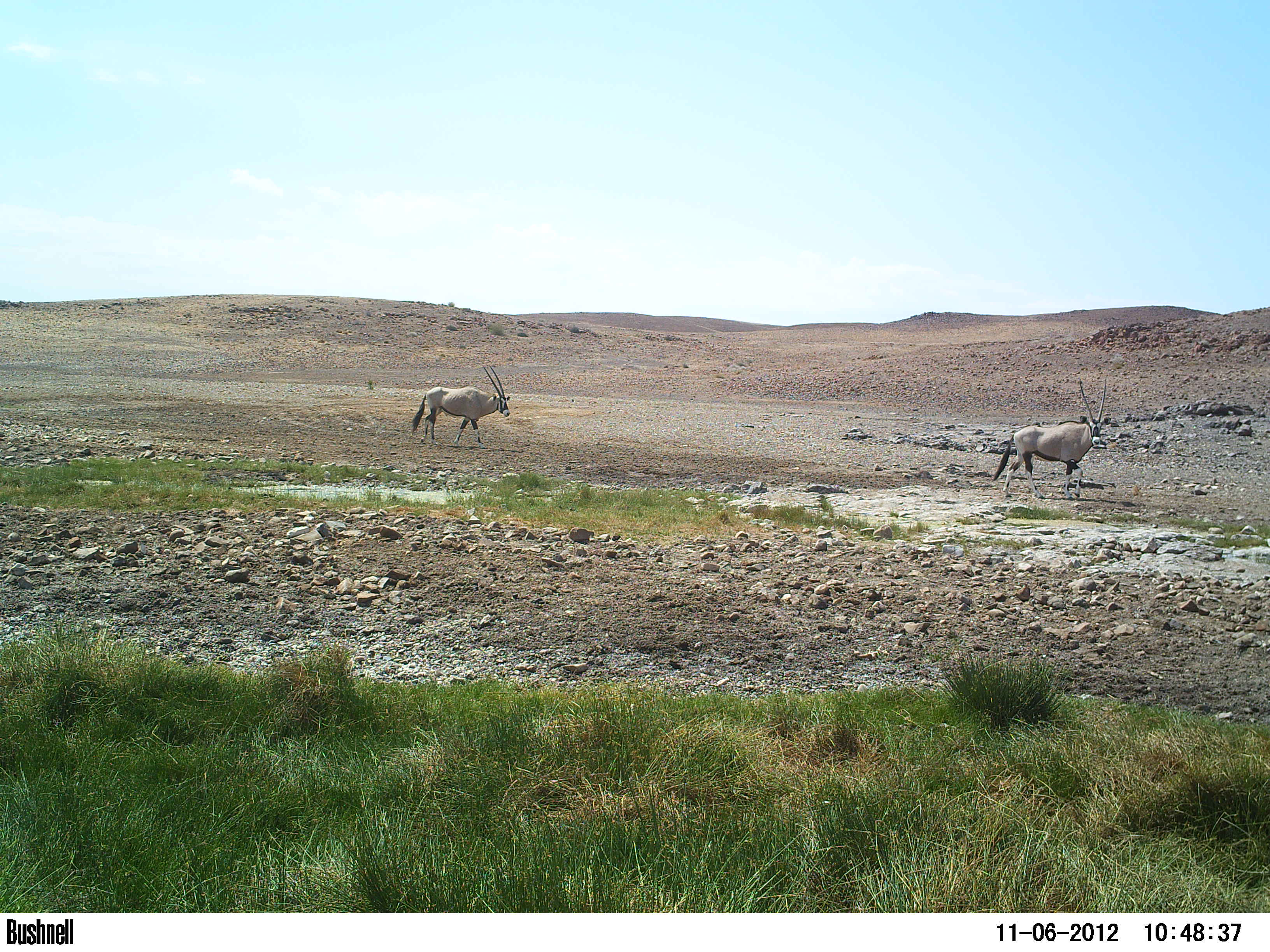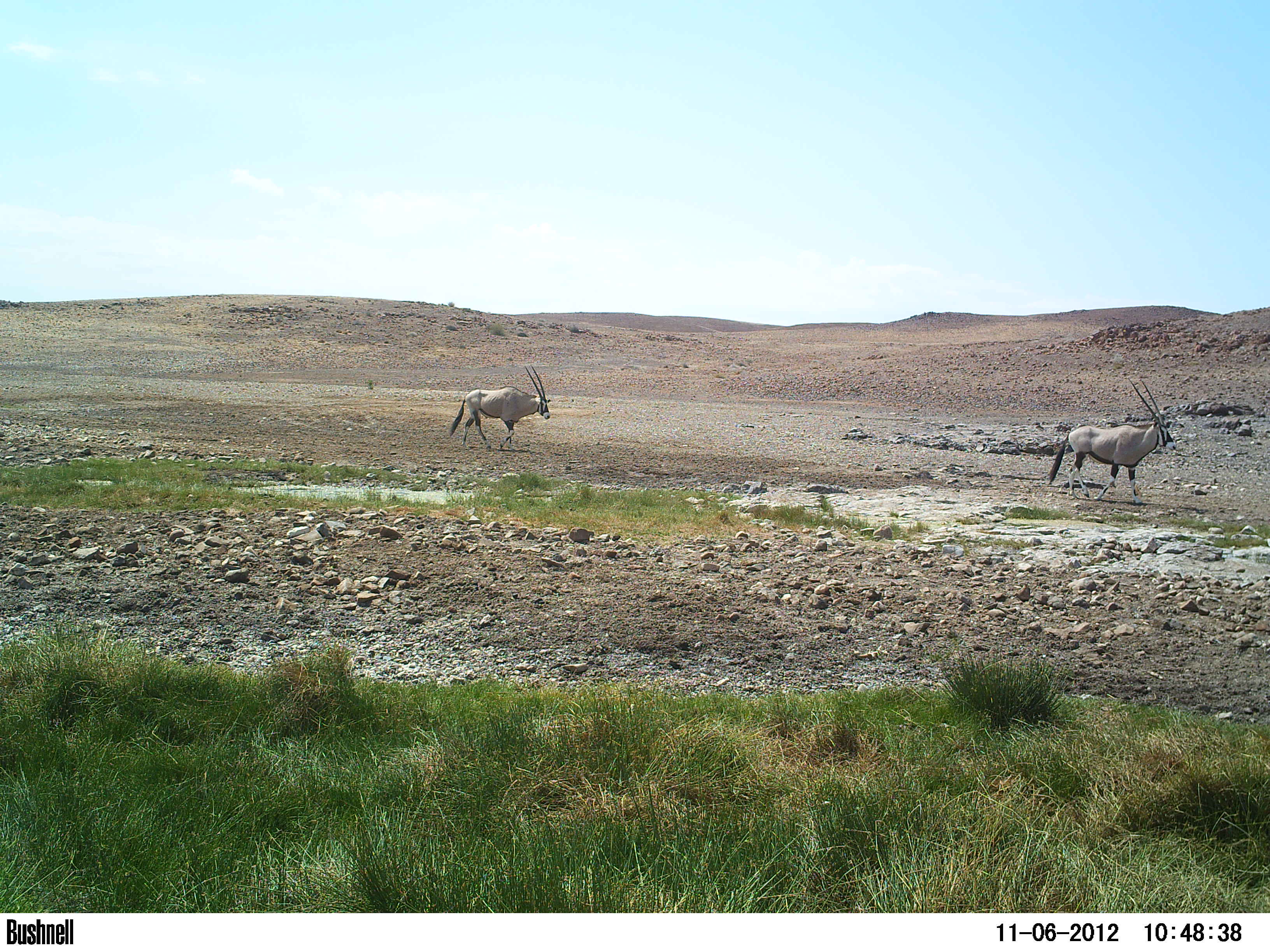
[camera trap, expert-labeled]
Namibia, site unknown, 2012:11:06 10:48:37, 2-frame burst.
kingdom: Animalia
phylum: Chordata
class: Mammalia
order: Artiodactyla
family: Bovidae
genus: Oryx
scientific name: Oryx gazella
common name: gemsbok